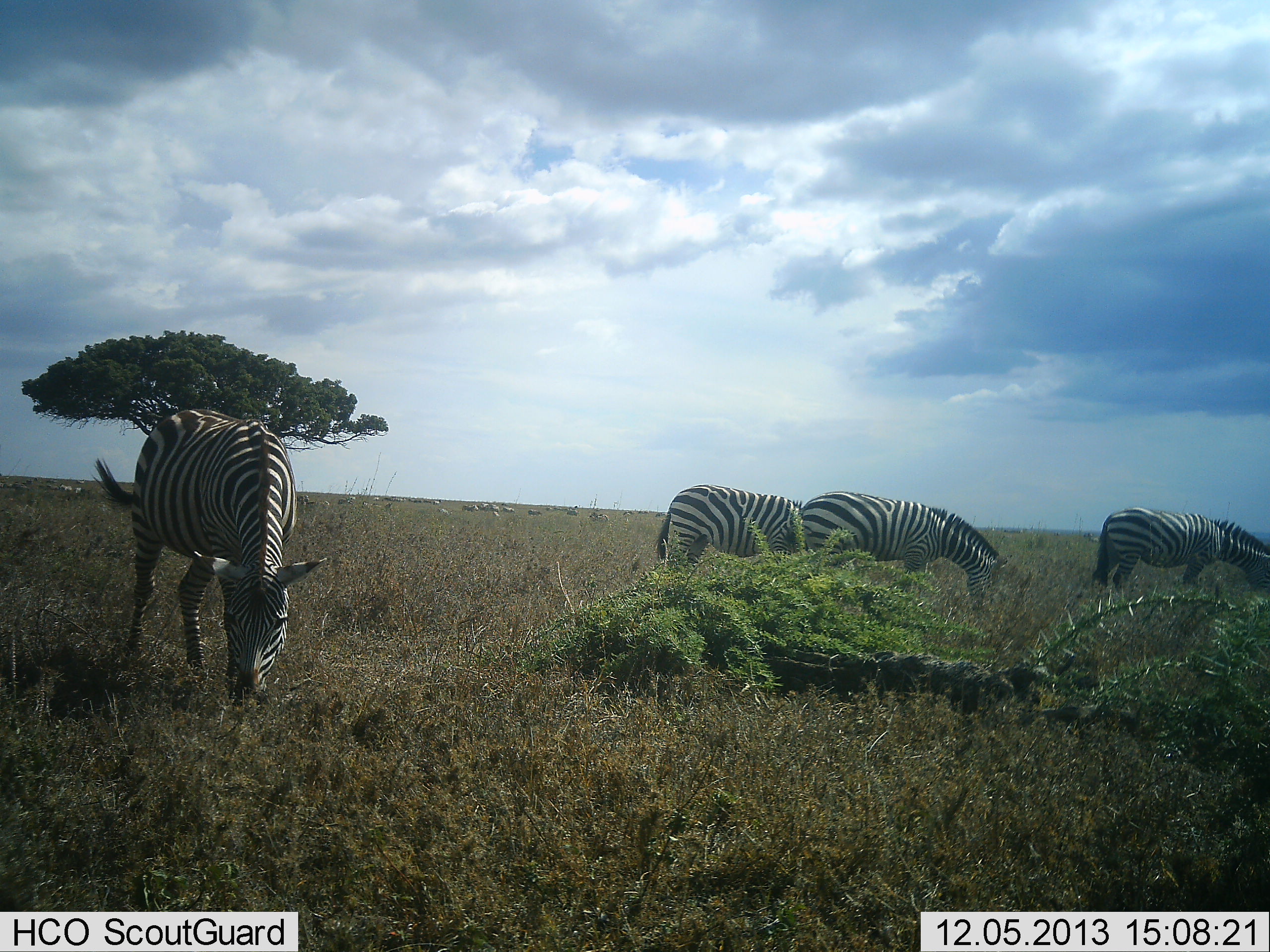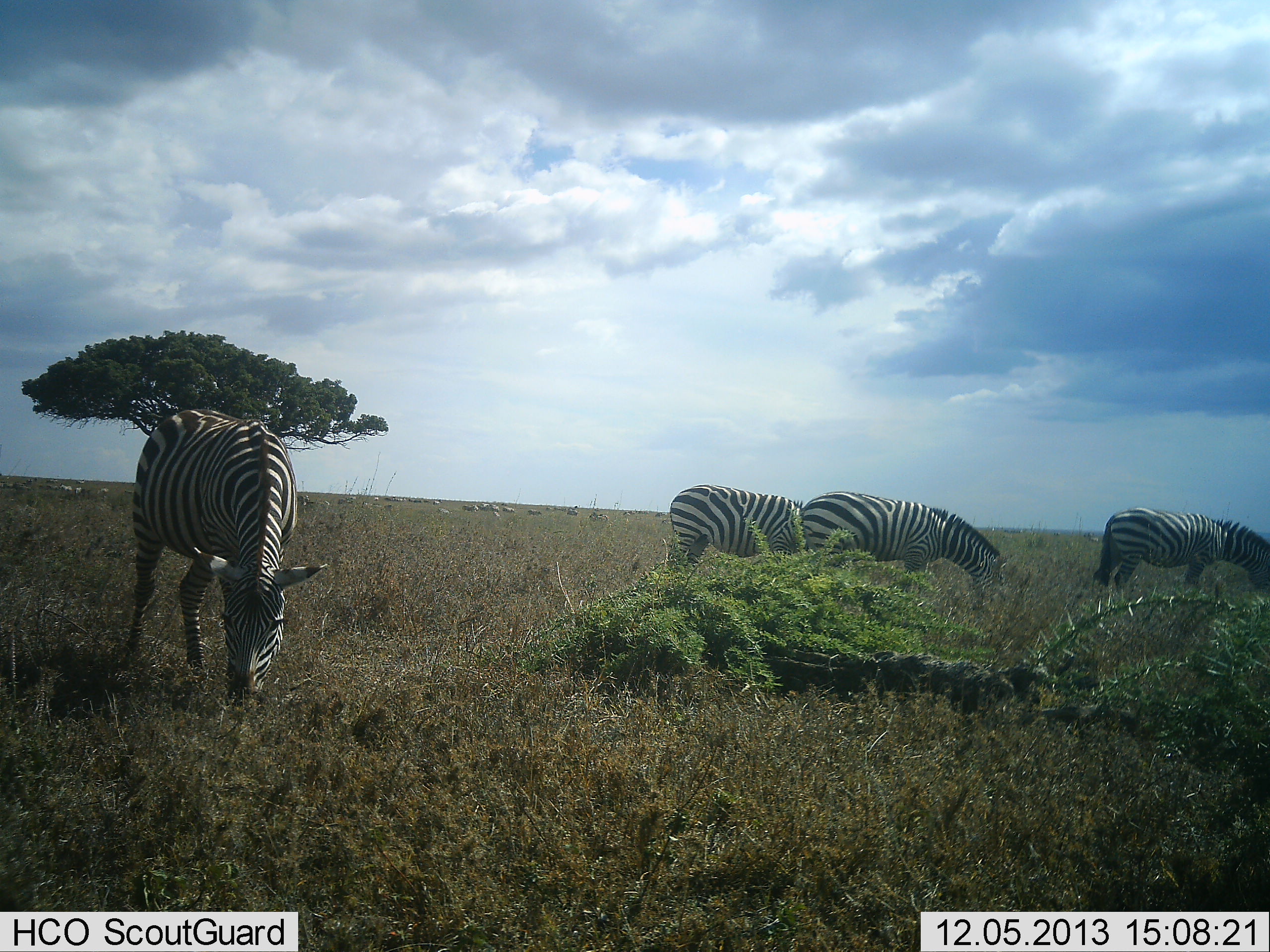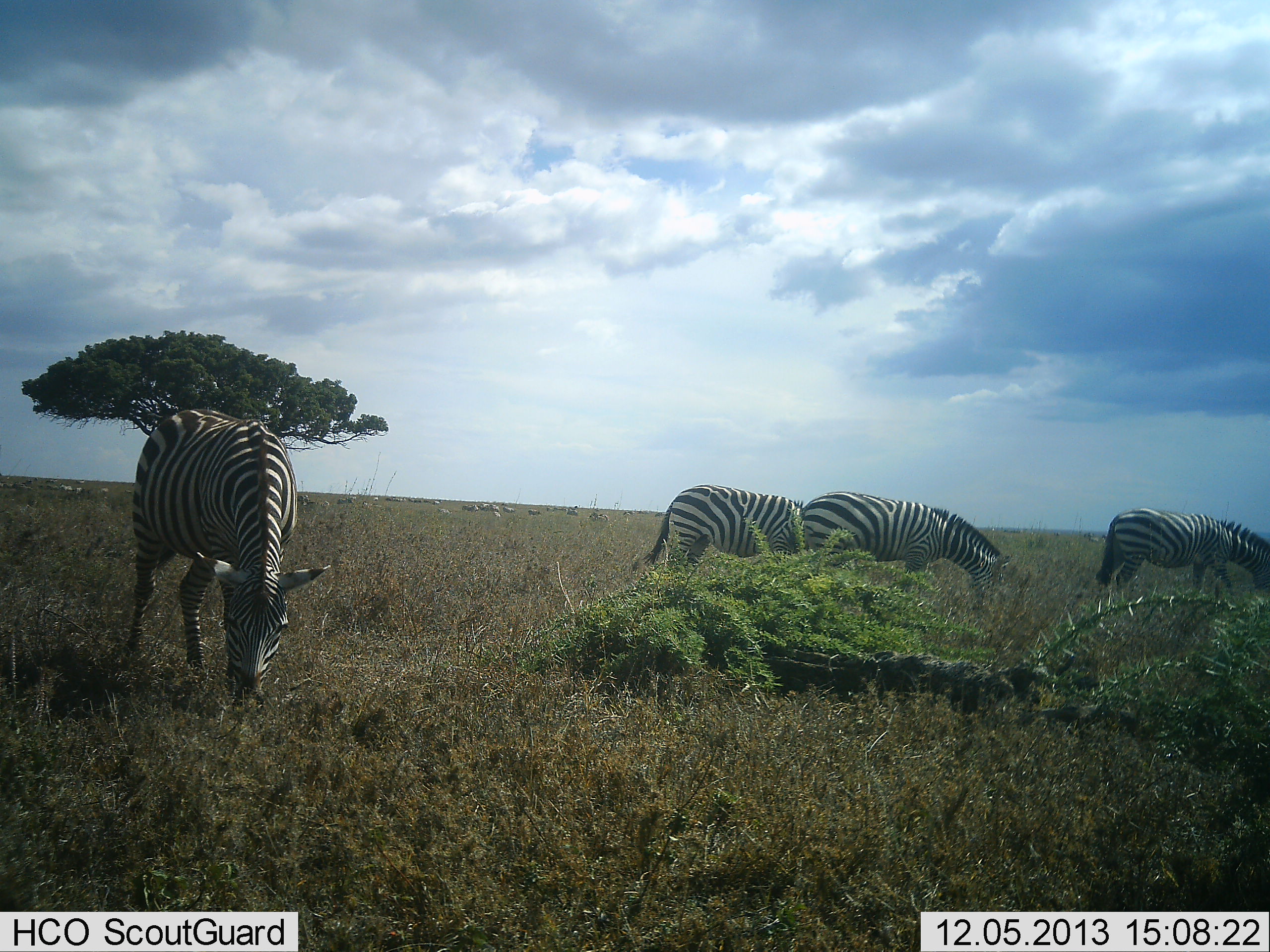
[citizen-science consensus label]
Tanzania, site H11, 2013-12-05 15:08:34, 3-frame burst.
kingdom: Animalia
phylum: Chordata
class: Mammalia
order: Perissodactyla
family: Equidae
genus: Equus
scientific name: Equus quagga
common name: plains zebra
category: zebra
Zebra (plains zebra) (Equus quagga), count 4. Behavior (volunteer vote fractions): standing 0%, resting 0%, moving 0%, interacting 10%. Young present (vote fraction): 0%. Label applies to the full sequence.